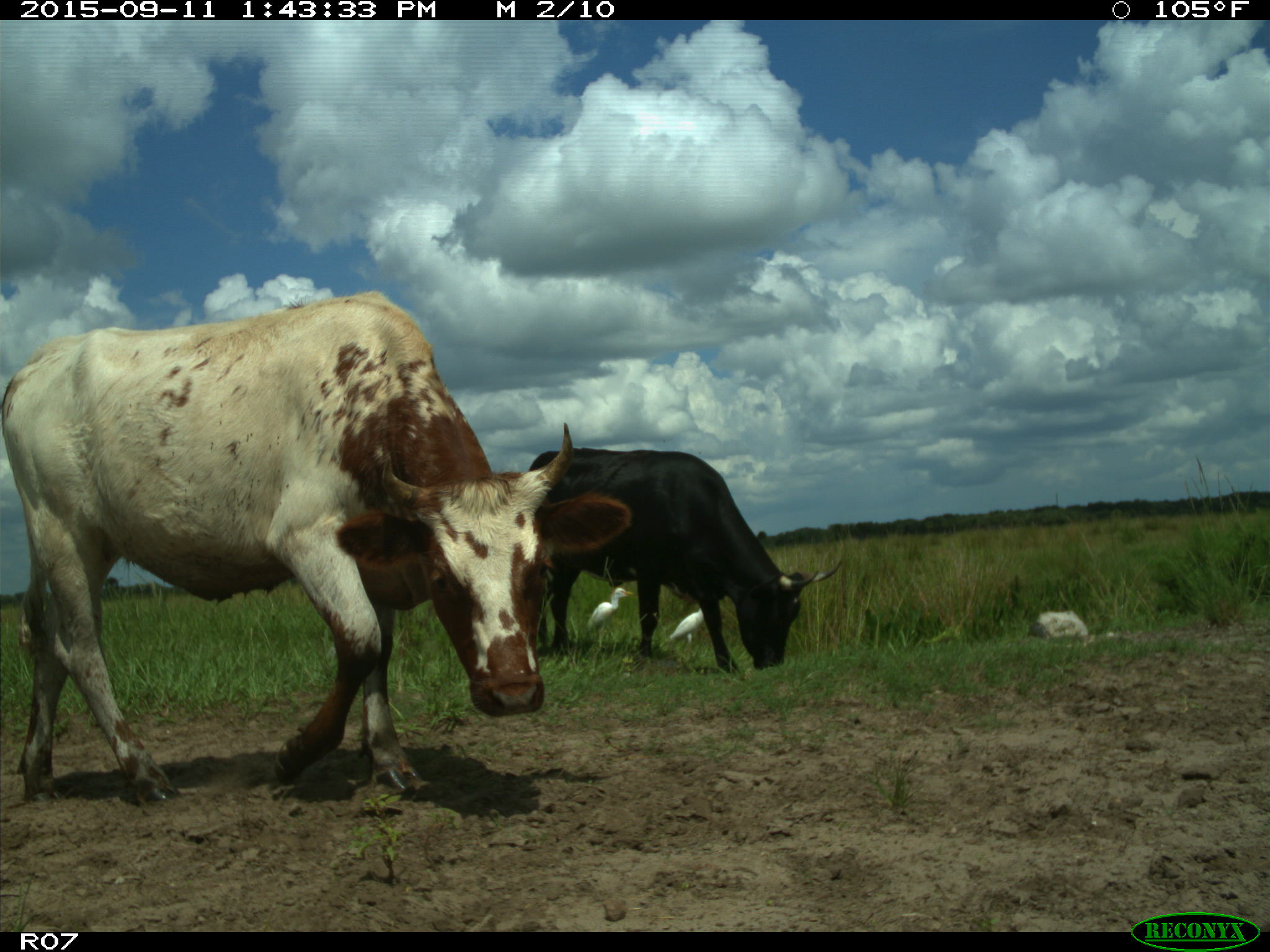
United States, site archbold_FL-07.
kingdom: Animalia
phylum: Chordata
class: Mammalia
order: Artiodactyla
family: Bovidae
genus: Bos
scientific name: Bos taurus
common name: domestic cow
Bos taurus (domestic cow).